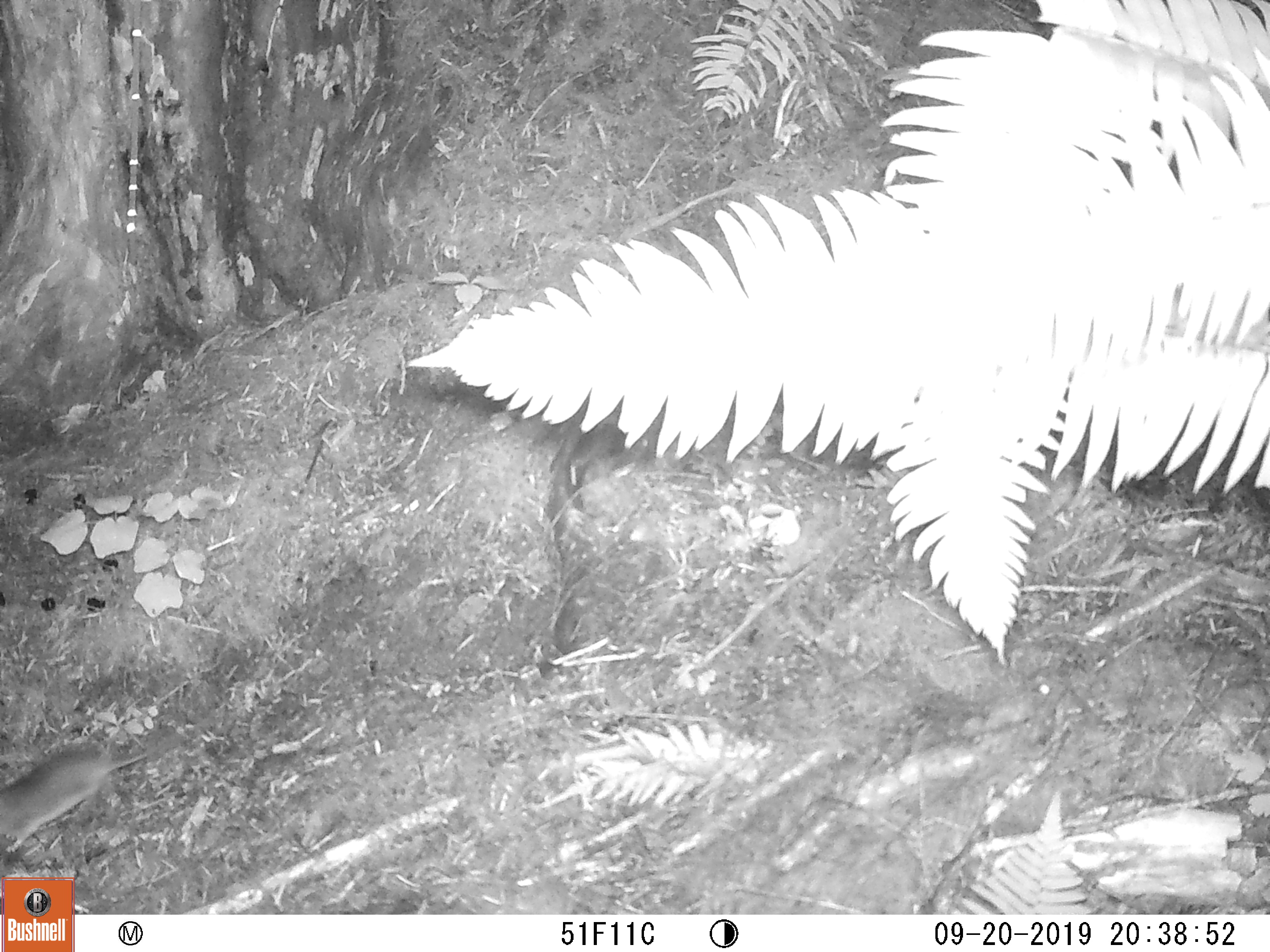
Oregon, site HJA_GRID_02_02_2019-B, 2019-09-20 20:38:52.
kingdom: Animalia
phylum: Chordata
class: Mammalia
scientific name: Mammalia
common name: small mammal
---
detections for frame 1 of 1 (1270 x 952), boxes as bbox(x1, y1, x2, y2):
small mammal: bbox(2, 713, 186, 859)